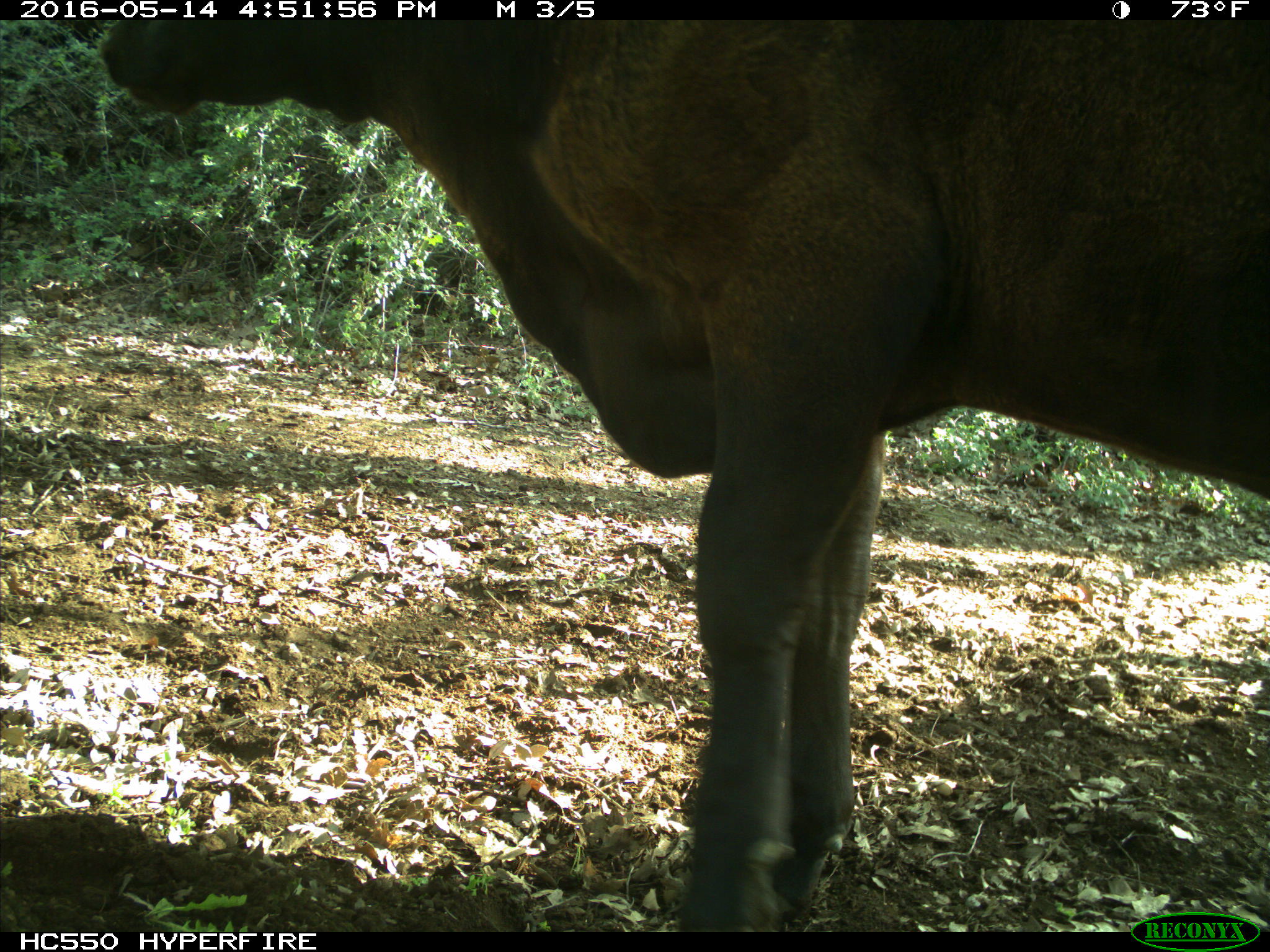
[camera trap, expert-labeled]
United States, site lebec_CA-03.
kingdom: Animalia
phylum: Chordata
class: Mammalia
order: Artiodactyla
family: Bovidae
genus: Bos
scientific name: Bos taurus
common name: domestic cow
Bos taurus (domestic cow).